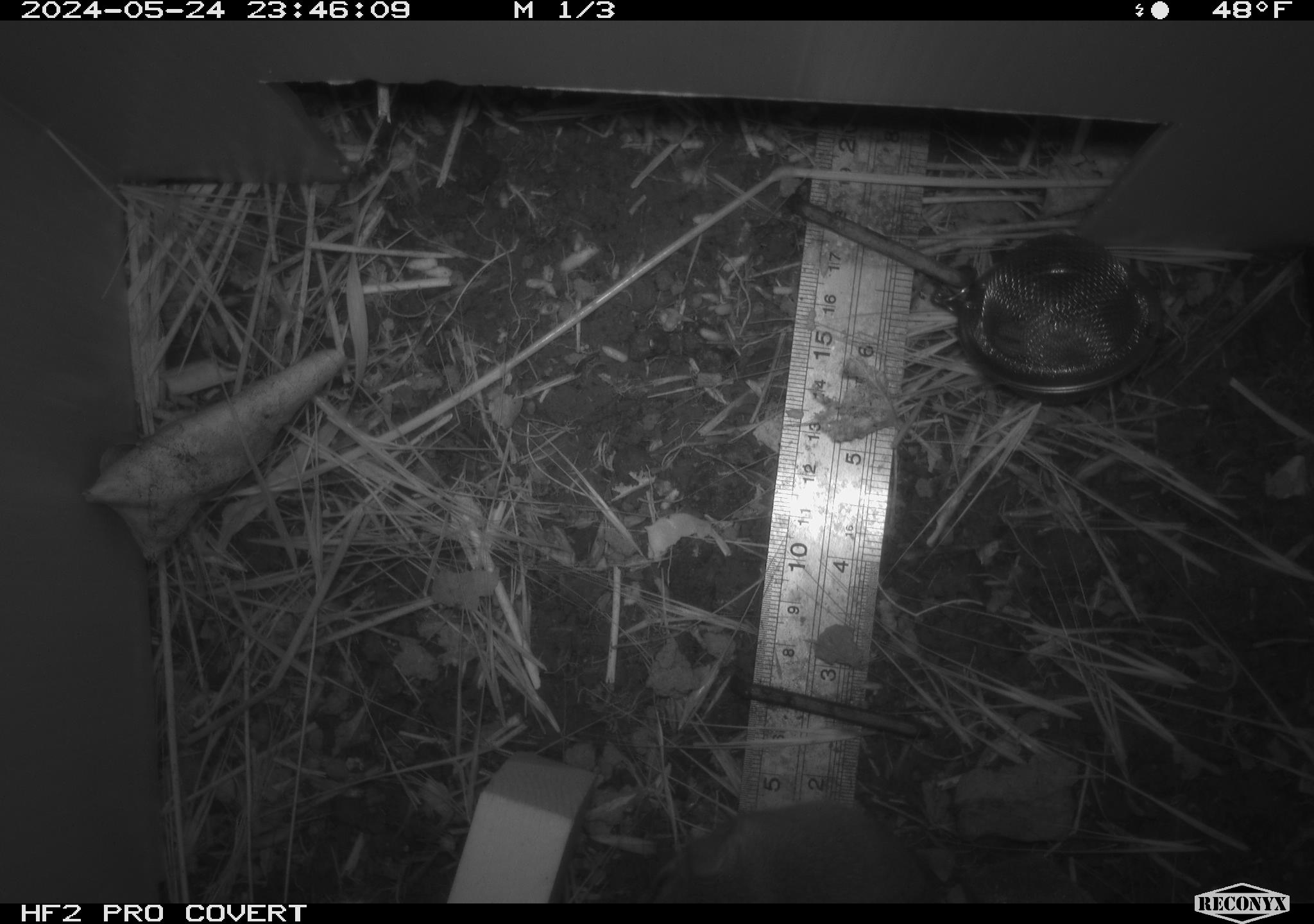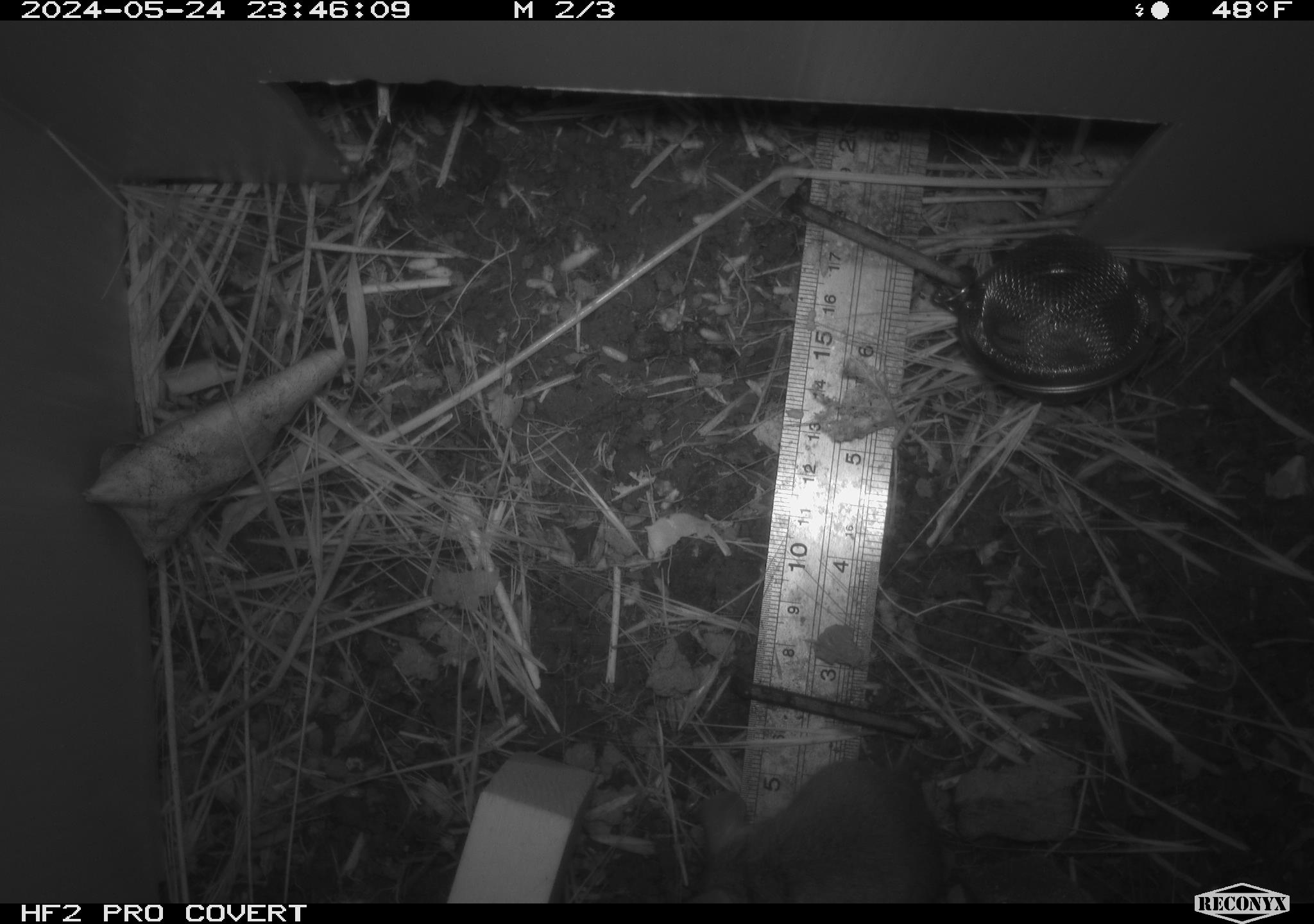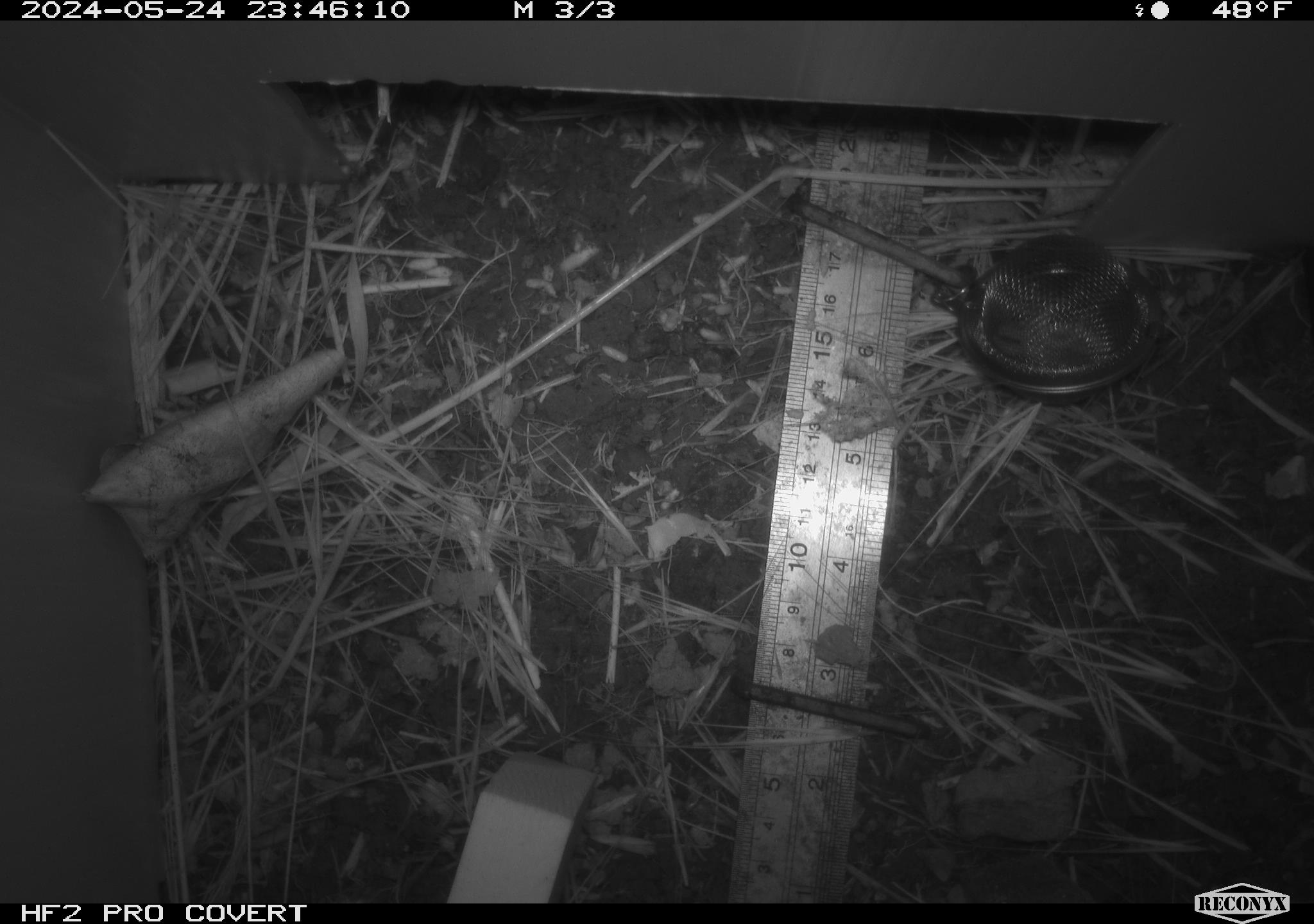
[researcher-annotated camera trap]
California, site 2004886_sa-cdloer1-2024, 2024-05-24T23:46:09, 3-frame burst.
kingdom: Animalia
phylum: Chordata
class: Mammalia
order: Rodentia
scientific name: Rodentia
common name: mouse species